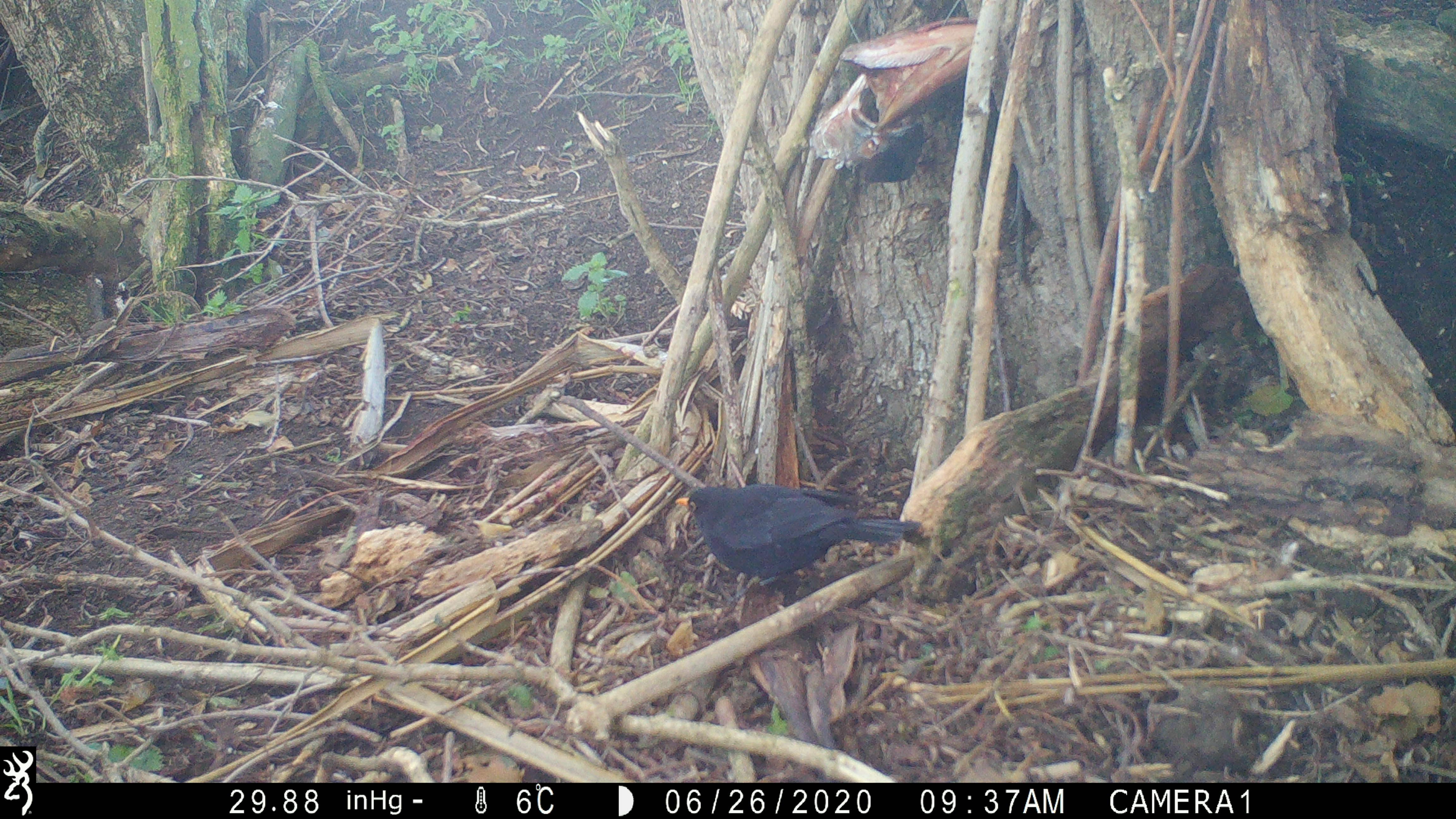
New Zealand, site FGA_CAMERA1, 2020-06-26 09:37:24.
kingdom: Animalia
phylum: Chordata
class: Aves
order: Passeriformes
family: Turdidae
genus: Turdus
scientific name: Turdus merula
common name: eurasian blackbird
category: blackbird